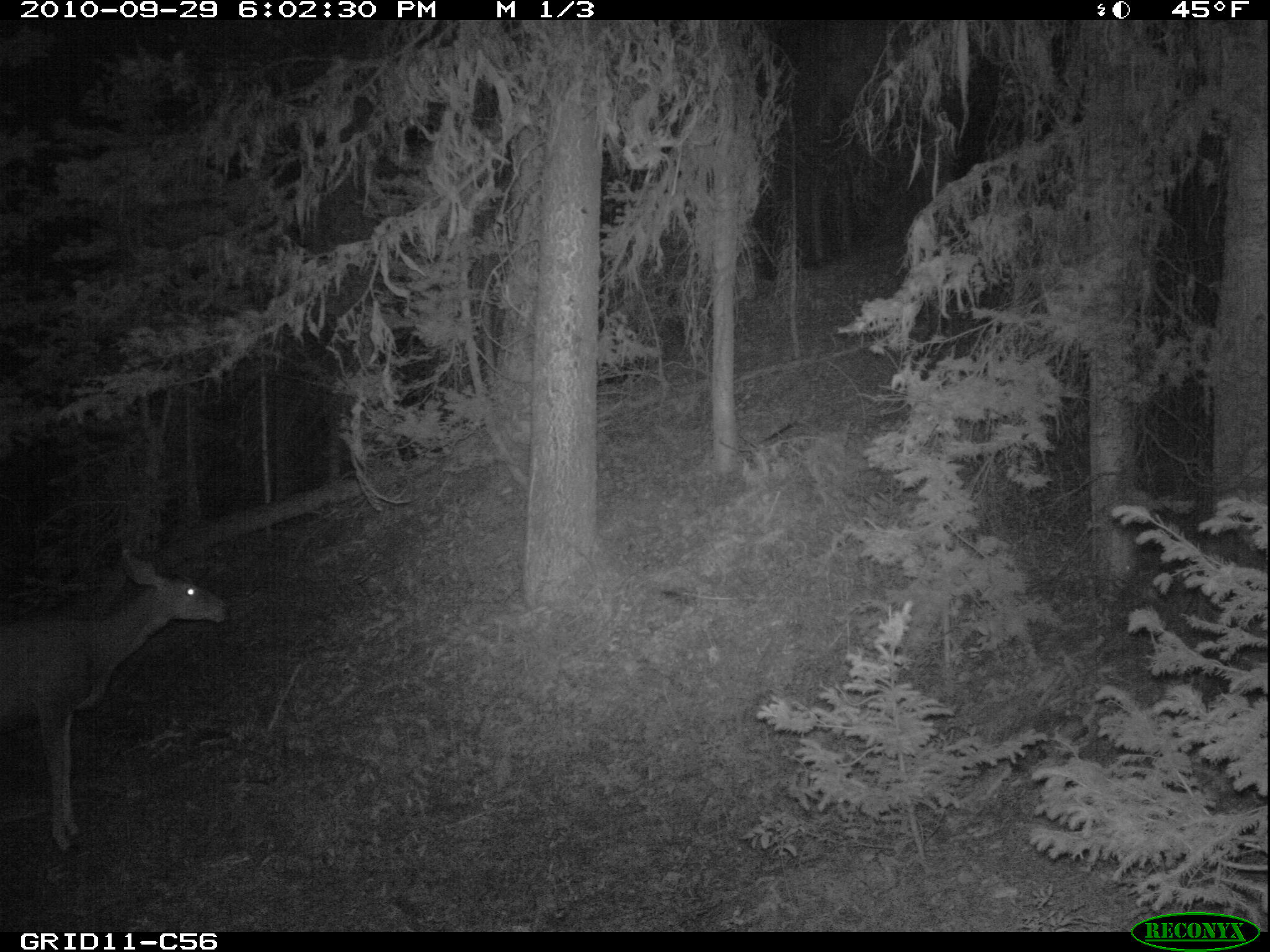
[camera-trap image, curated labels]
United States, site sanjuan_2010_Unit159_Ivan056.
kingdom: Animalia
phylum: Chordata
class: Mammalia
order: Artiodactyla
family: Cervidae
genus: Odocoileus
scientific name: Odocoileus hemionus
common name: mule deer